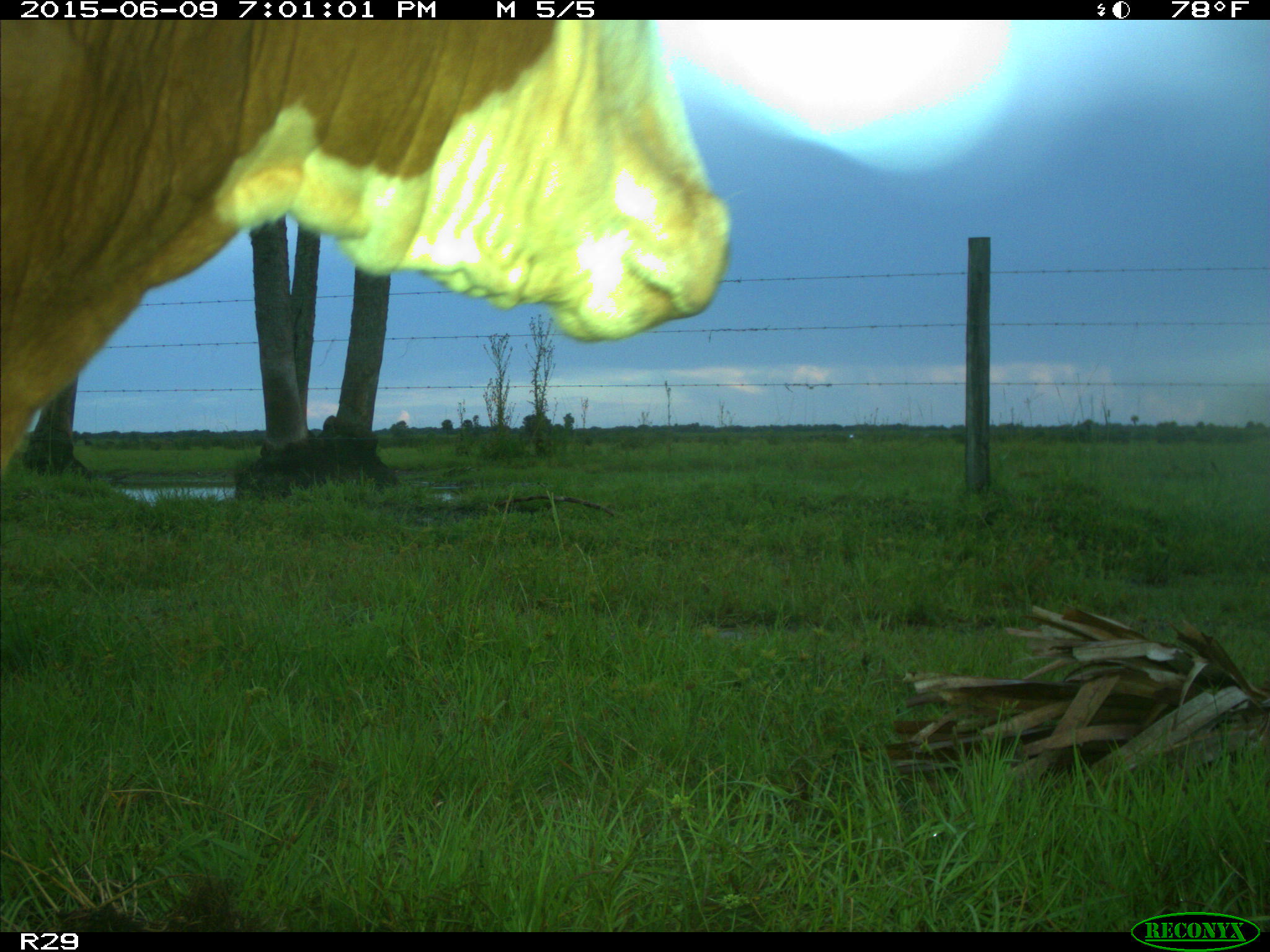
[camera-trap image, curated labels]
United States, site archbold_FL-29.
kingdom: Animalia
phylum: Chordata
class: Mammalia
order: Artiodactyla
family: Bovidae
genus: Bos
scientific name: Bos taurus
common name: domestic cow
Bos taurus (domestic cow).